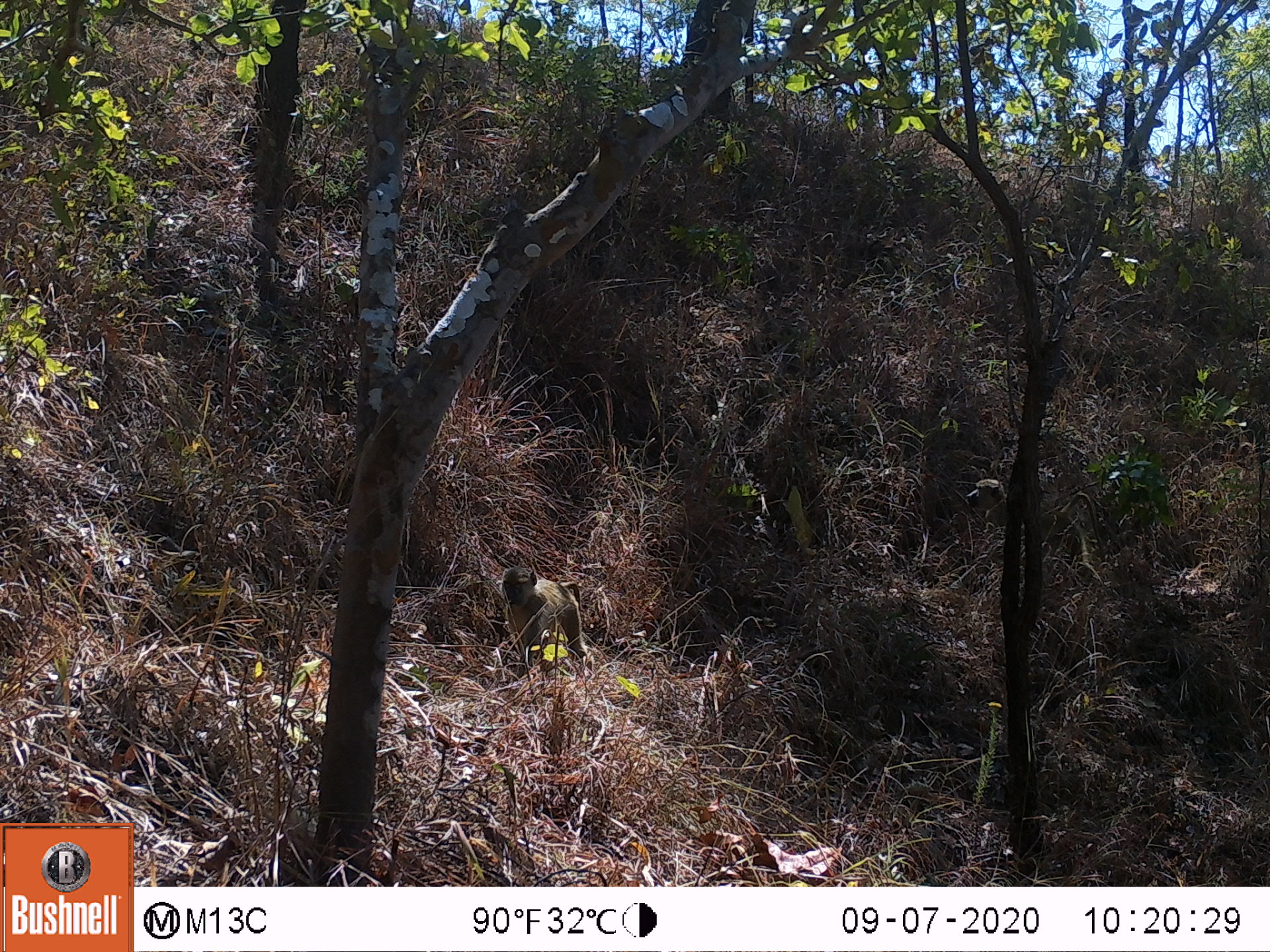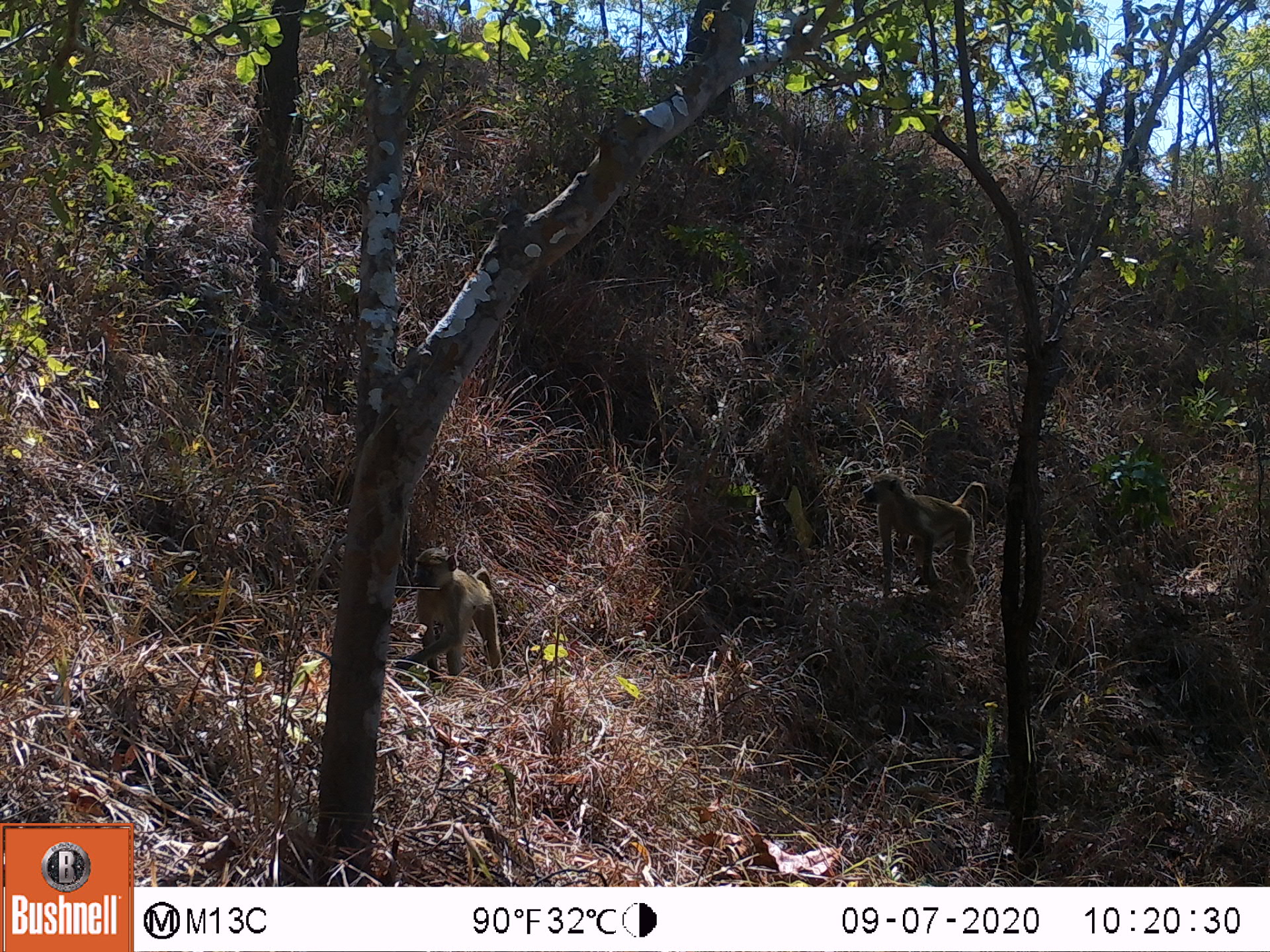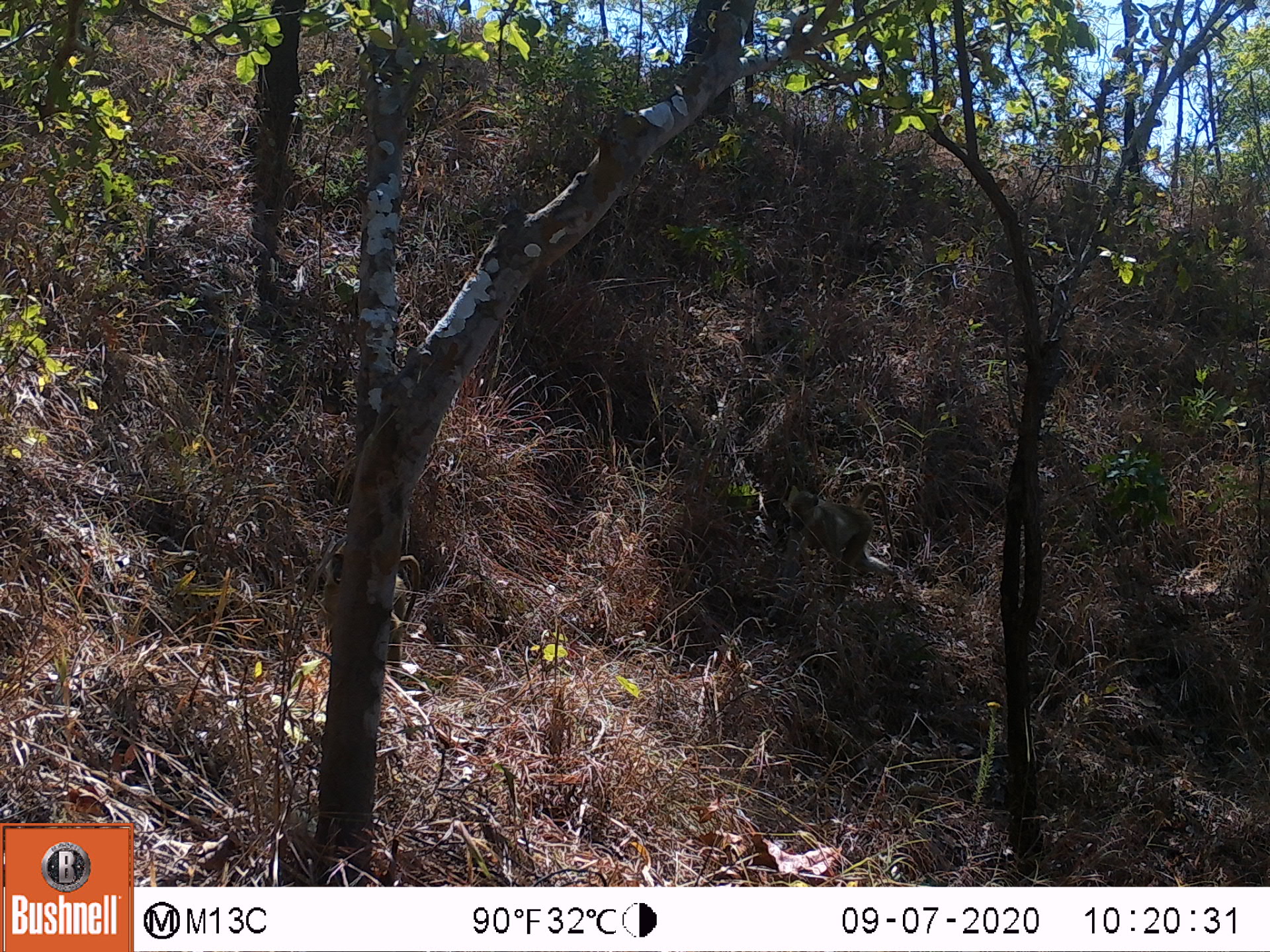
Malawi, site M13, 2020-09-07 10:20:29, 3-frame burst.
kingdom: Animalia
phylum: Chordata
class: Mammalia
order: Primates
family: Cercopithecidae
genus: Papio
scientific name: Papio cynocephalus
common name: yellow baboon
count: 2